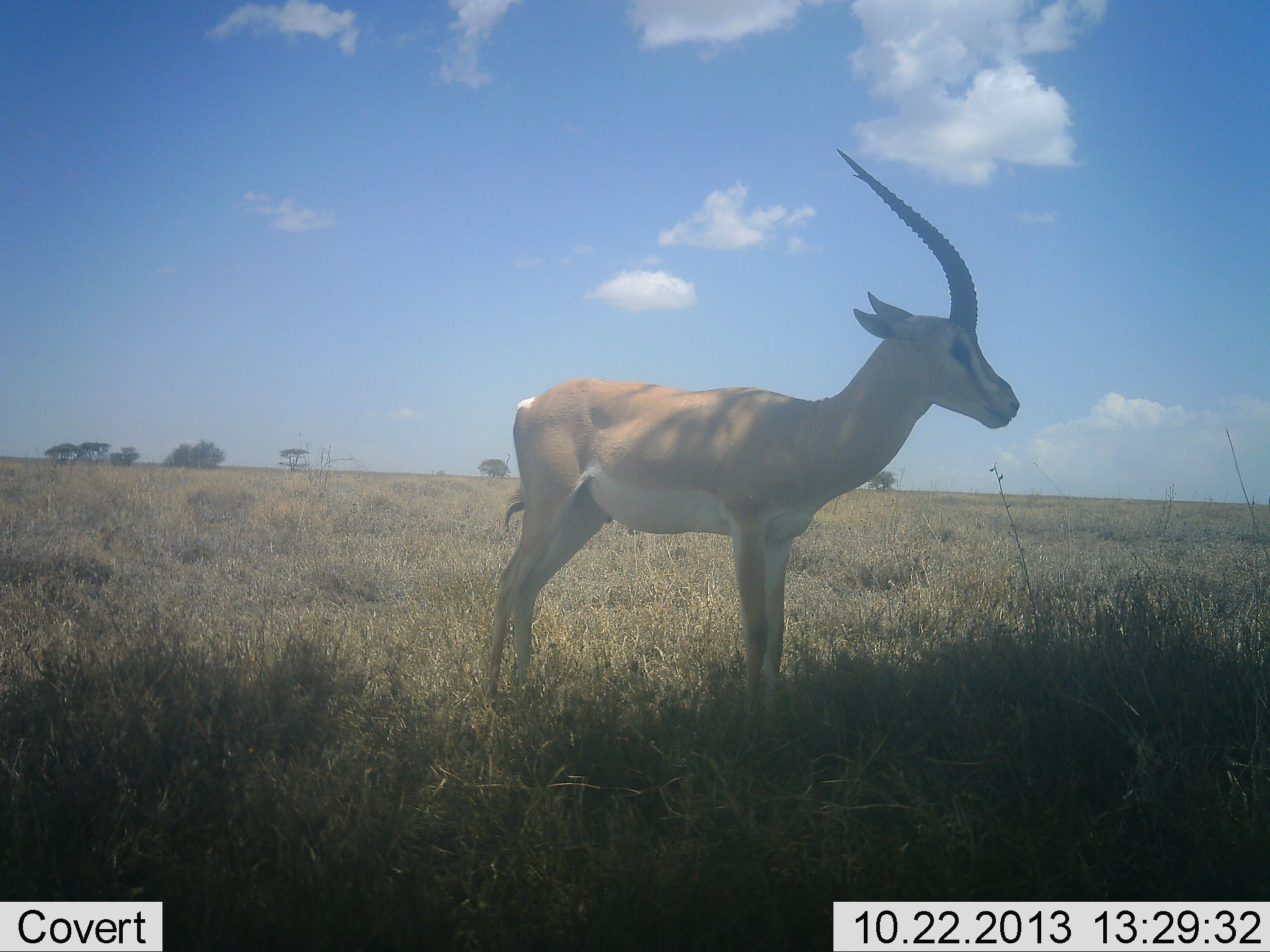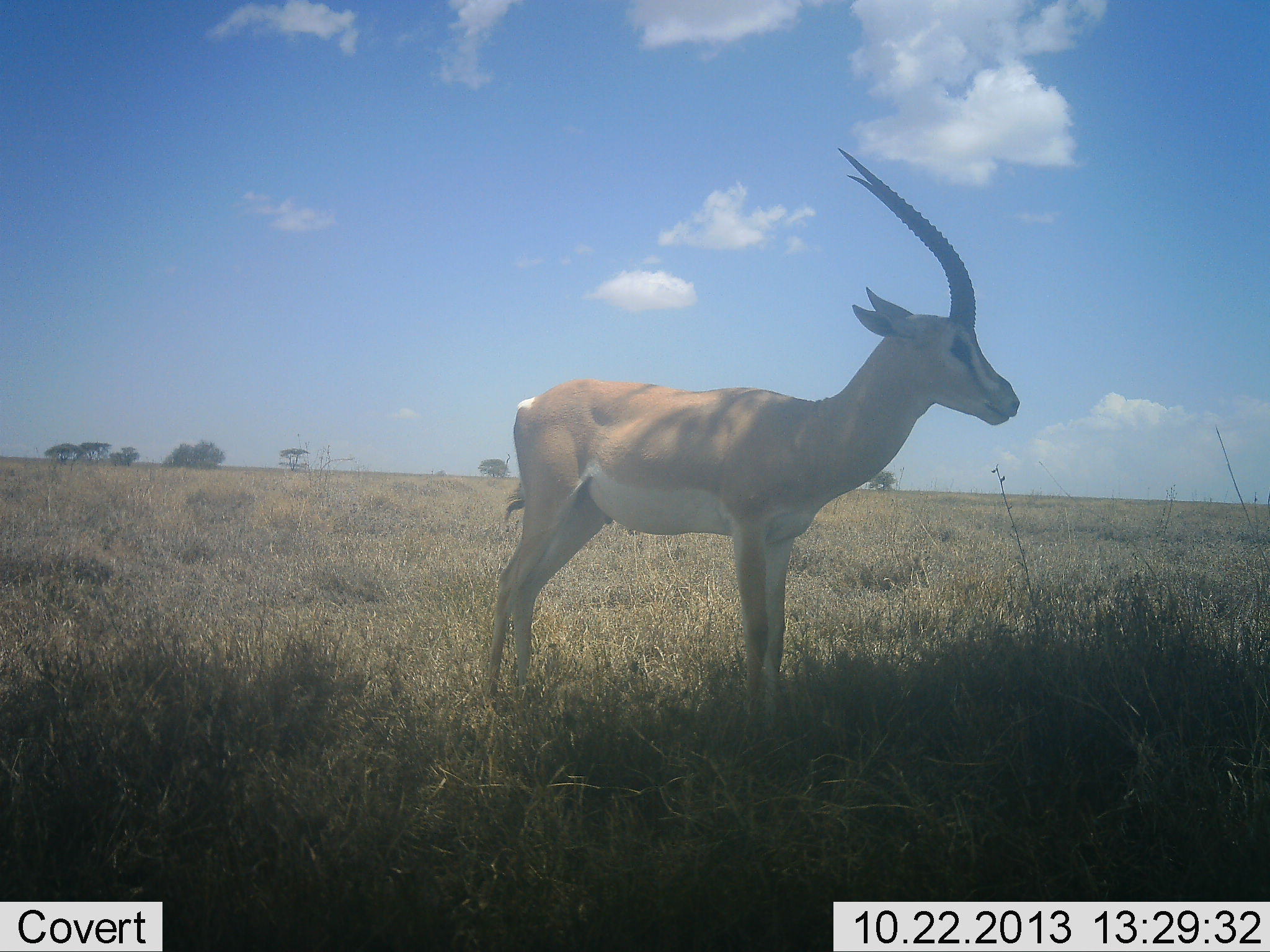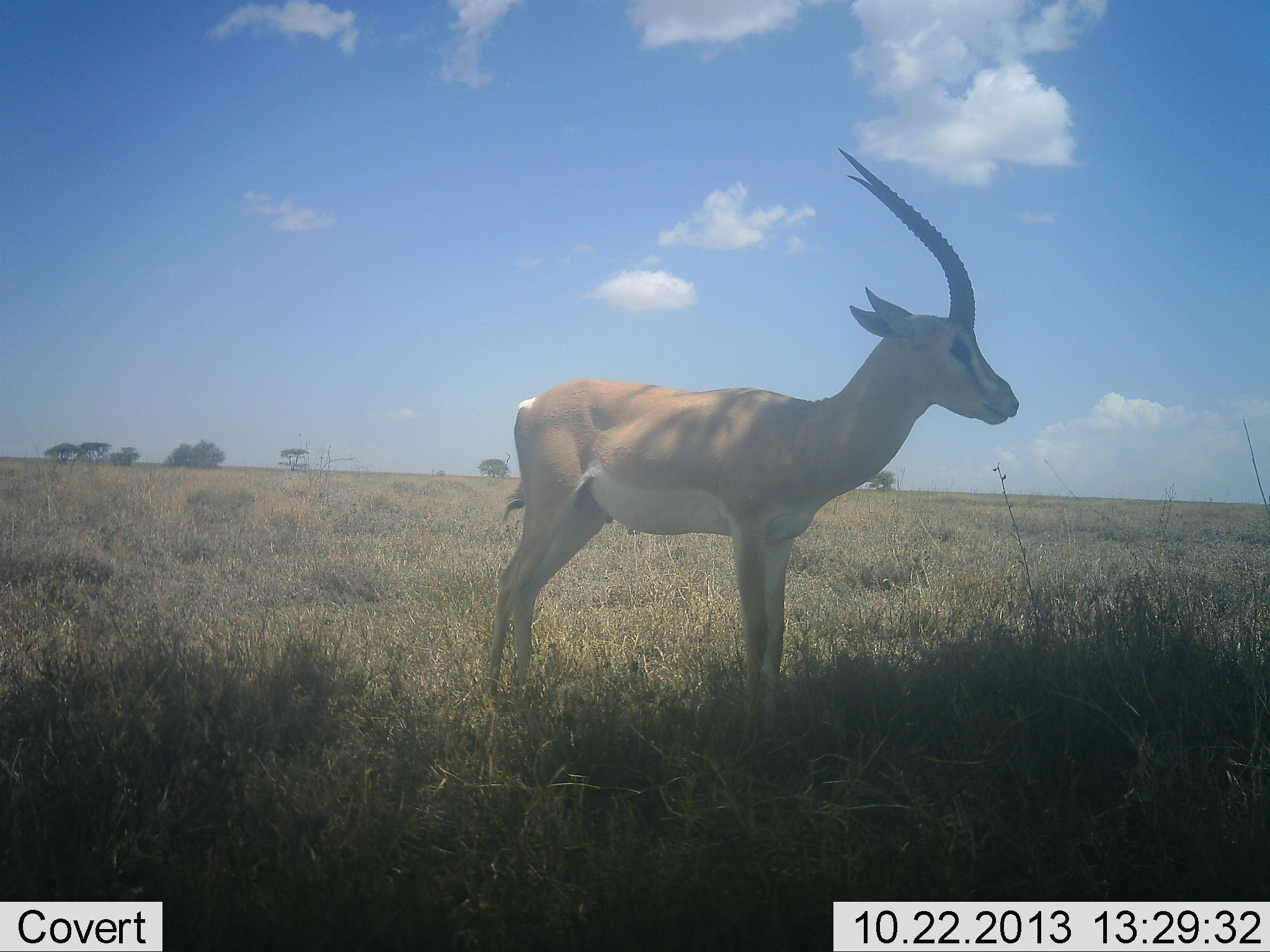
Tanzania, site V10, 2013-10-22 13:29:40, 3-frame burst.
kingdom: Animalia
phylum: Chordata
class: Mammalia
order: Artiodactyla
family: Bovidae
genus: Nanger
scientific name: Nanger granti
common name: grant's gazelle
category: gazellegrants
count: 1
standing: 91%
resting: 0%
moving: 4%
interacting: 0%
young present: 0%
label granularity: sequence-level